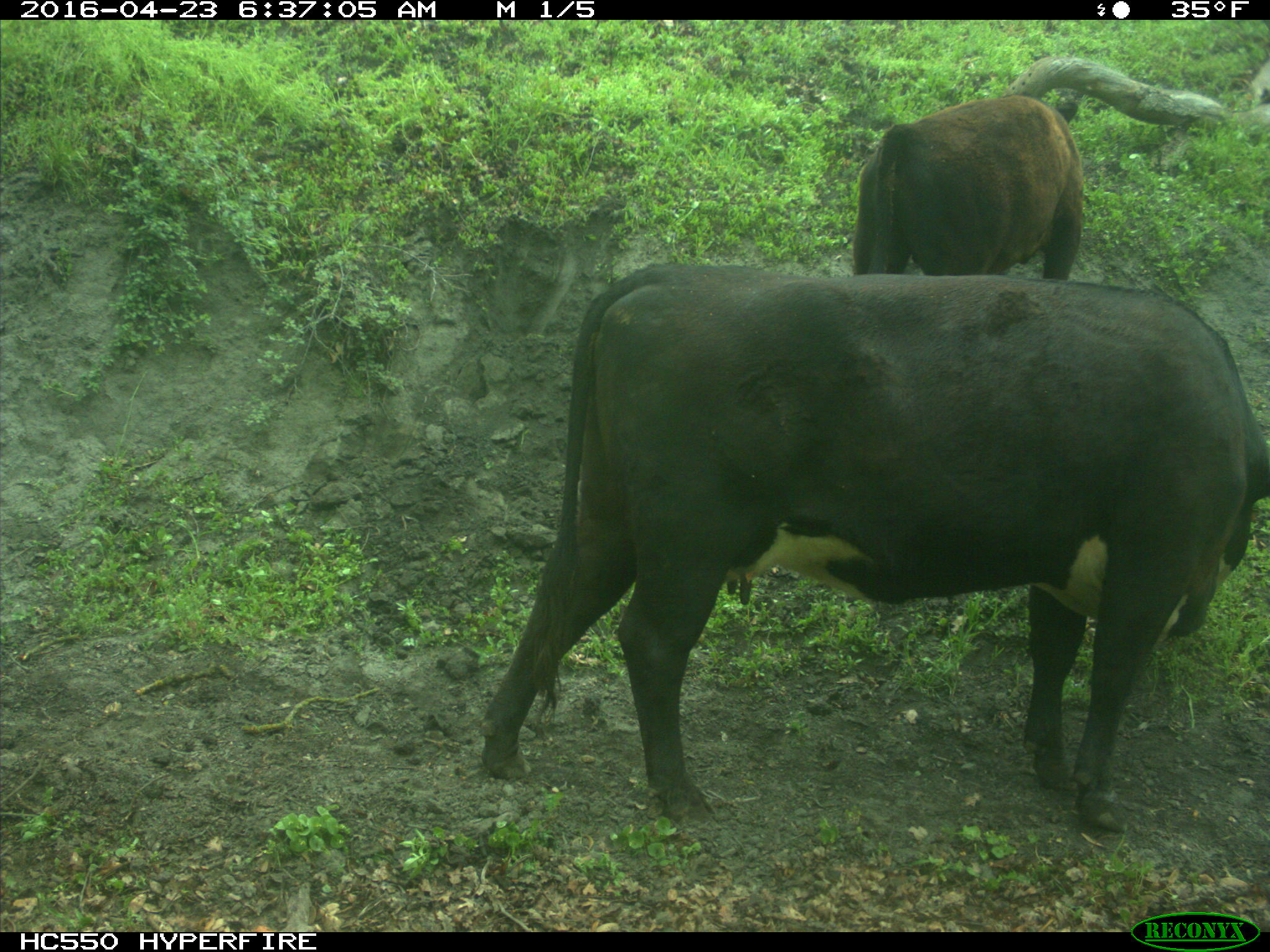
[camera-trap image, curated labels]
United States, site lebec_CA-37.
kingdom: Animalia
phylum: Chordata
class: Mammalia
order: Artiodactyla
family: Bovidae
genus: Bos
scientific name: Bos taurus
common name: domestic cow